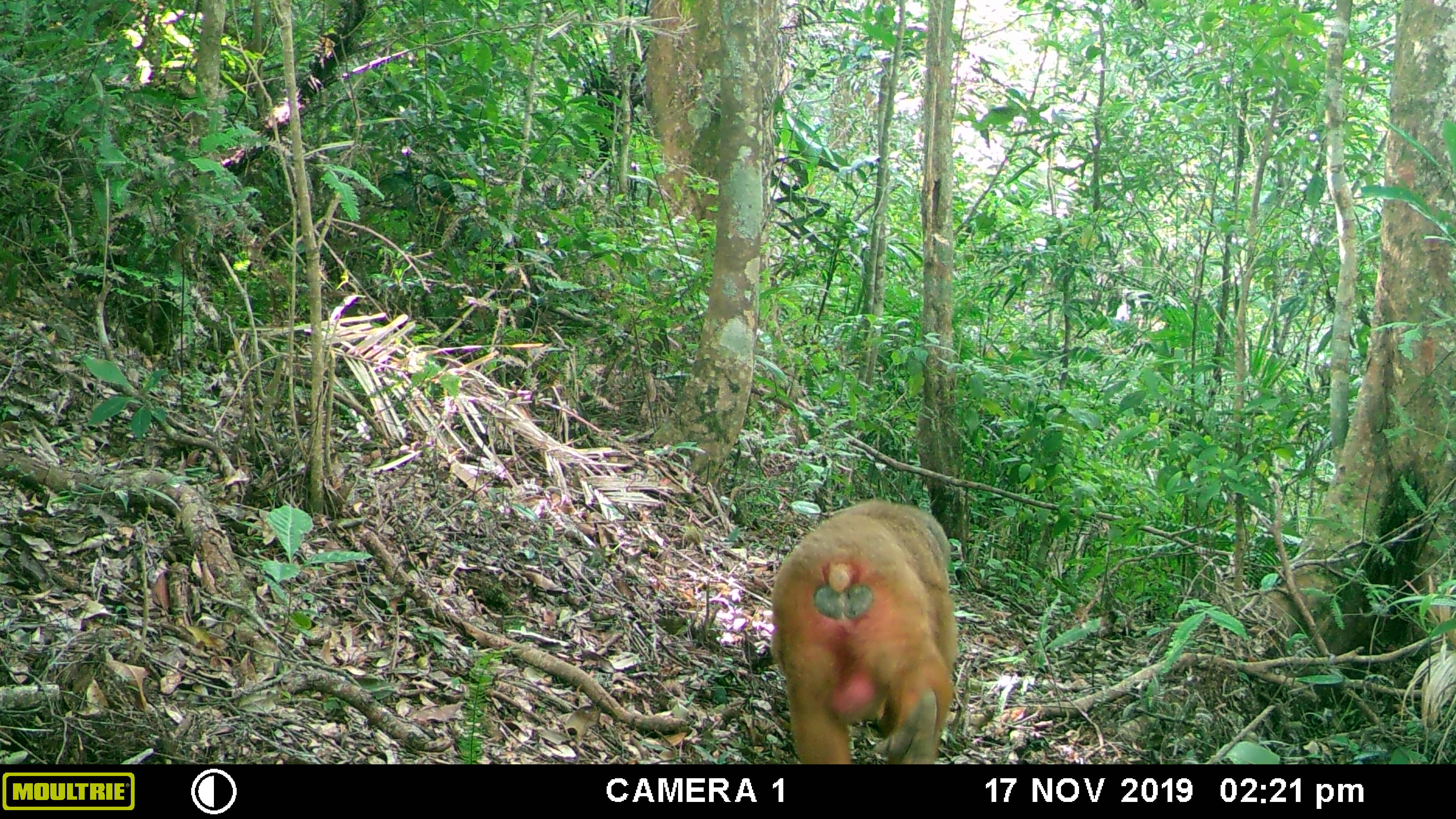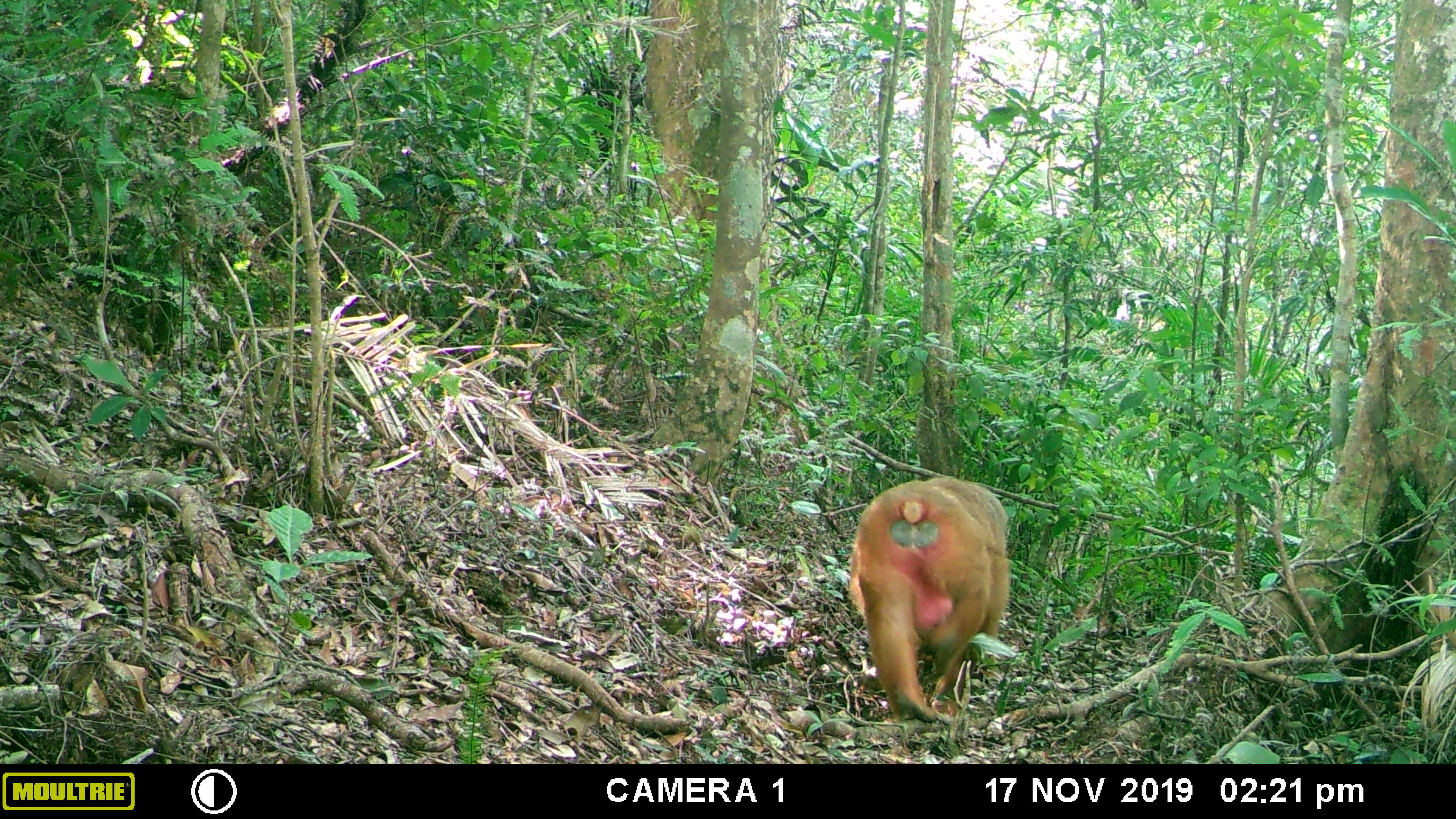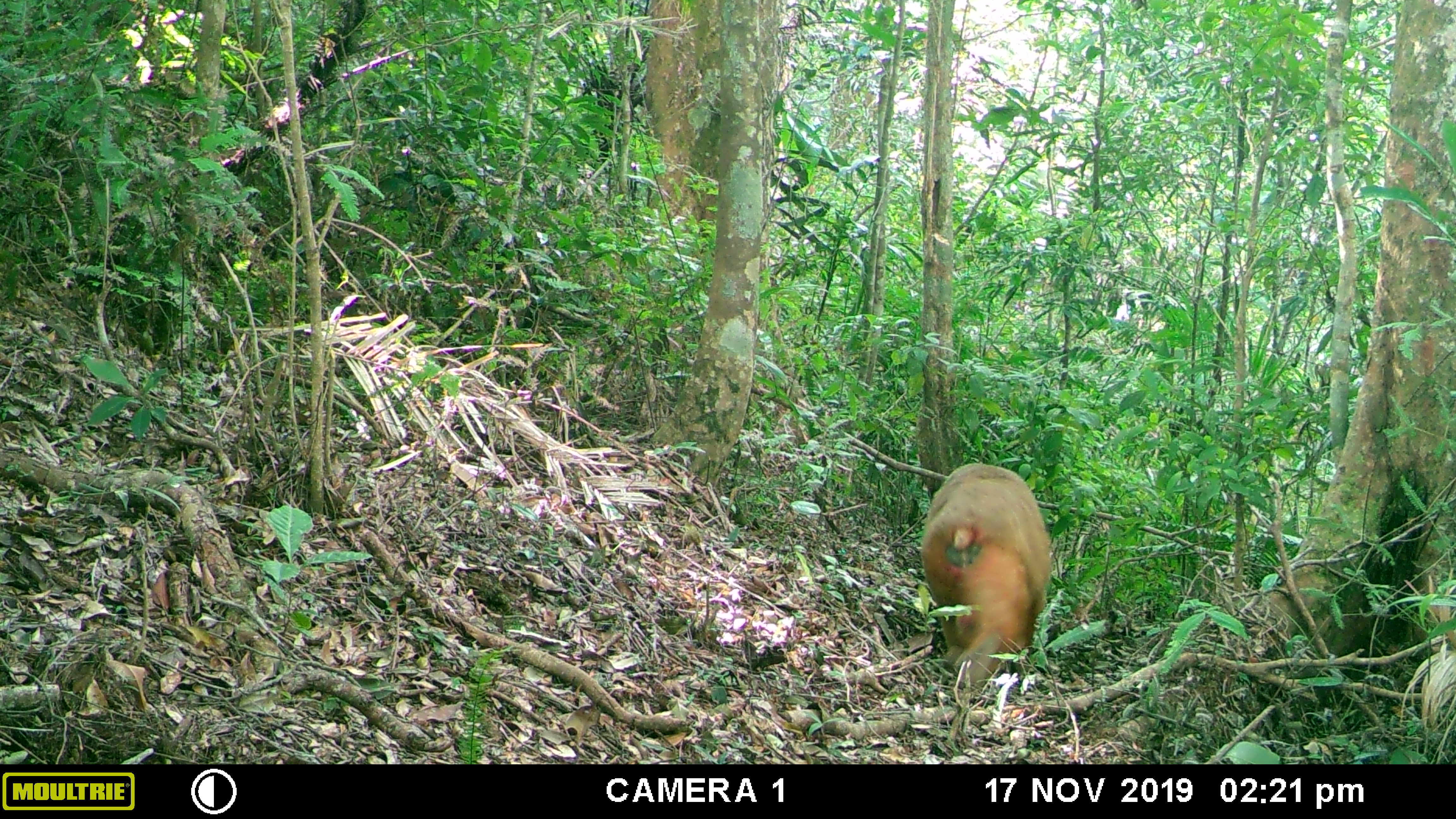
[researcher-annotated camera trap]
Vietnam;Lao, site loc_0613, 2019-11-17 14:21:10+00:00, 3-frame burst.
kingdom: Animalia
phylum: Chordata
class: Mammalia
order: Primates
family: Cercopithecidae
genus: Macaca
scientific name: Macaca arctoides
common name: stump-tailed macaque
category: stump tailed macaque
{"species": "stump tailed macaque (stump-tailed macaque) (Macaca arctoides)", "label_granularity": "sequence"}